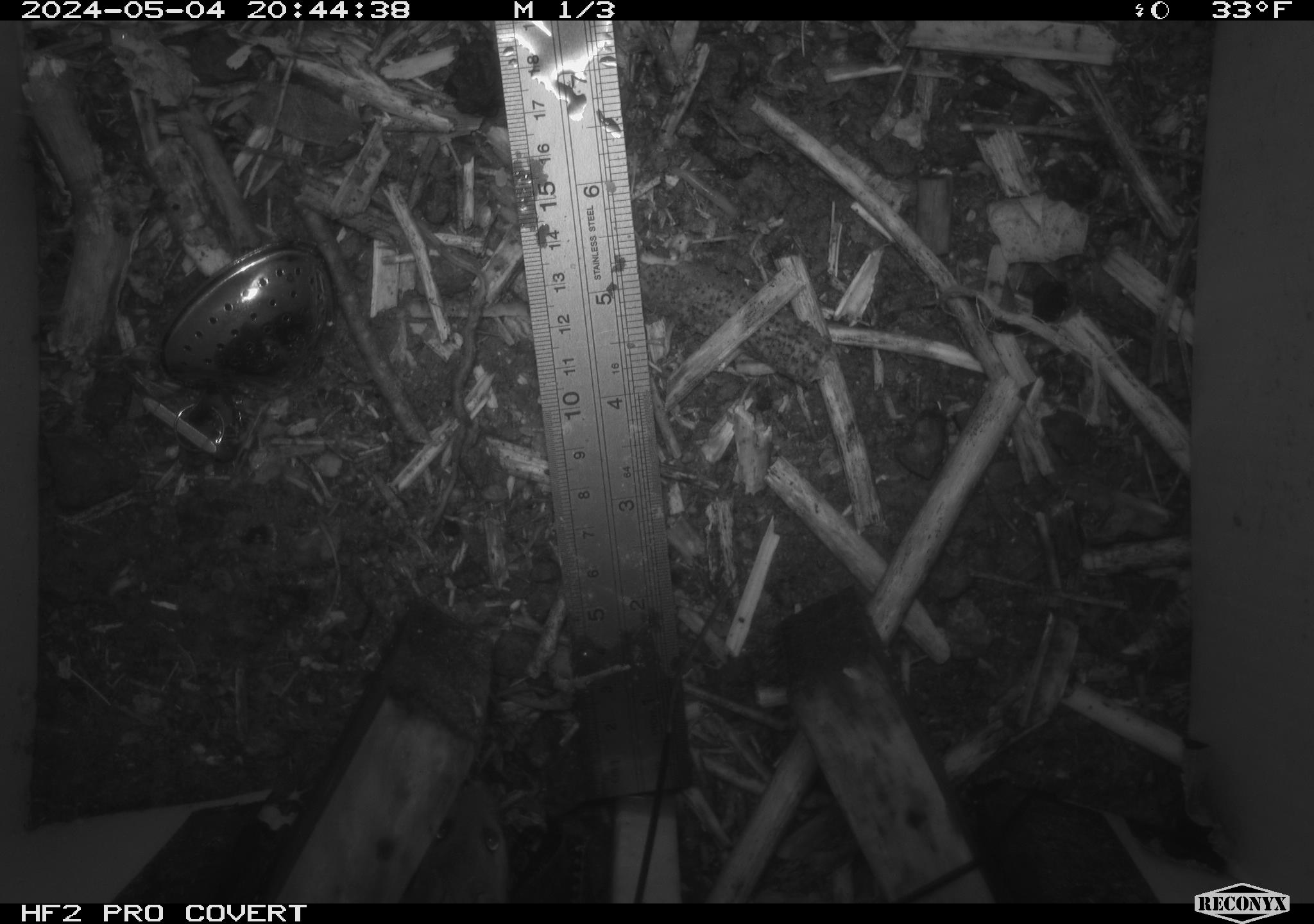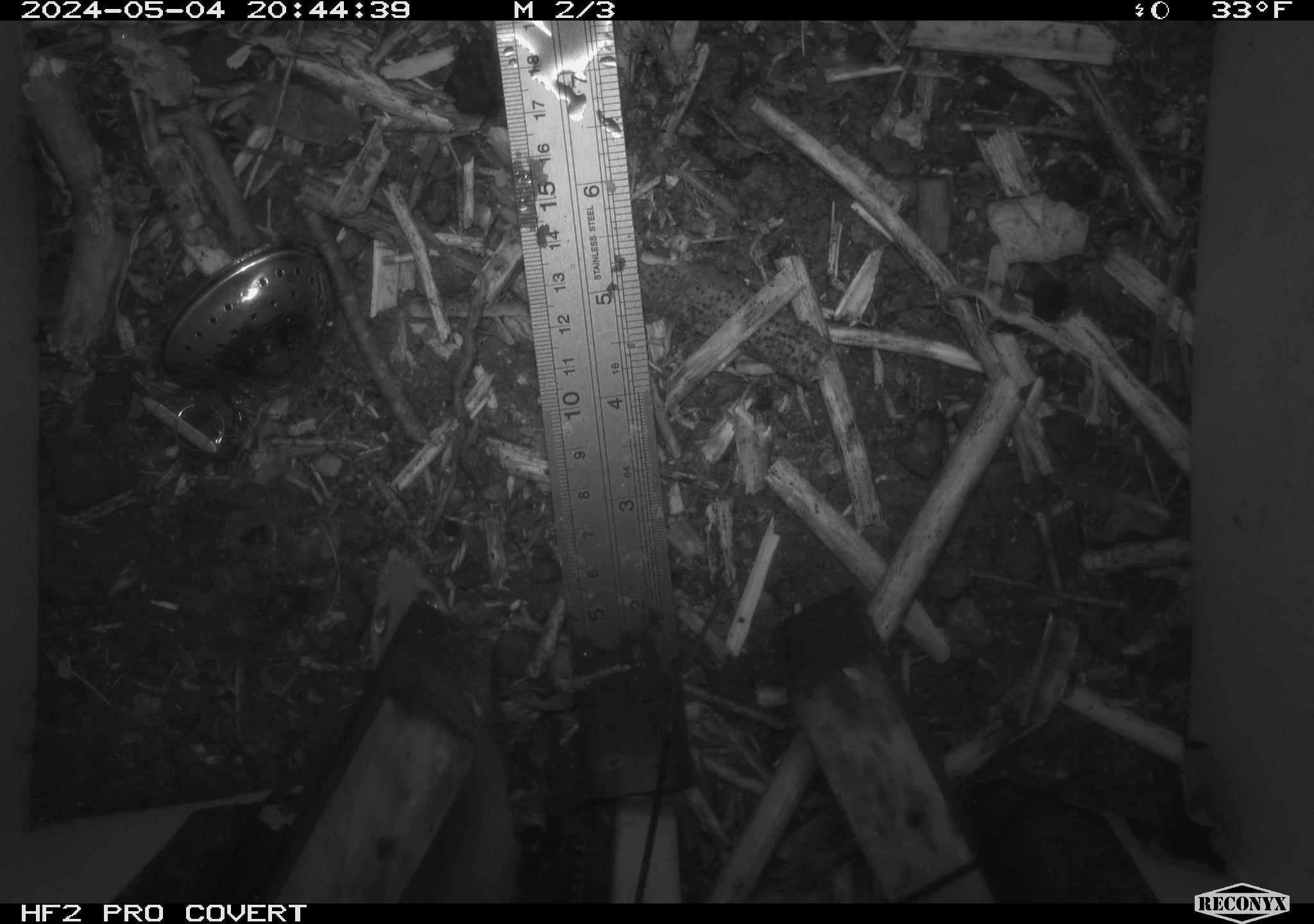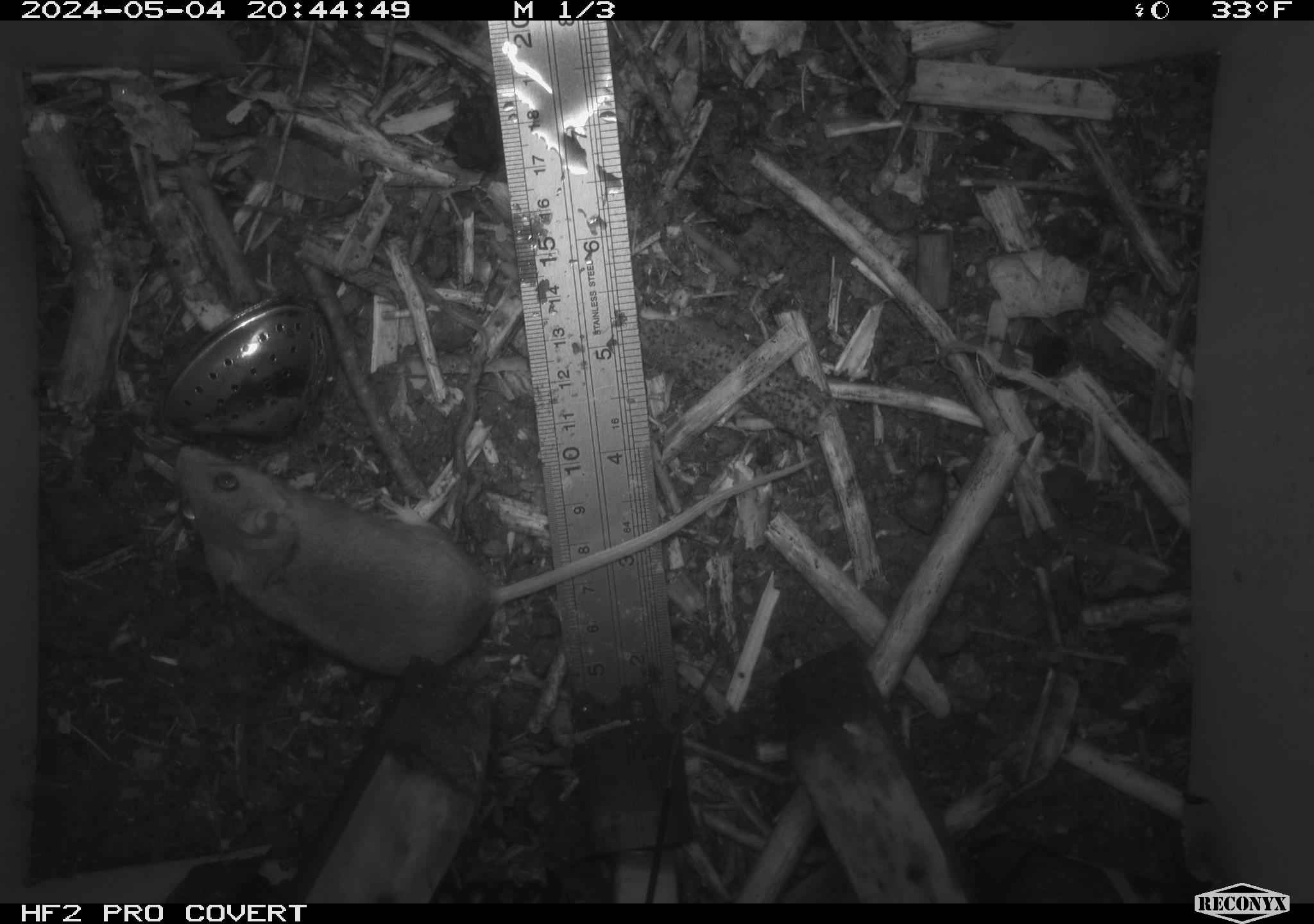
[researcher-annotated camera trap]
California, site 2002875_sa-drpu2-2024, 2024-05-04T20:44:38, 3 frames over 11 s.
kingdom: Animalia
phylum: Chordata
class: Mammalia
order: Rodentia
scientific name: Rodentia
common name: mouse species